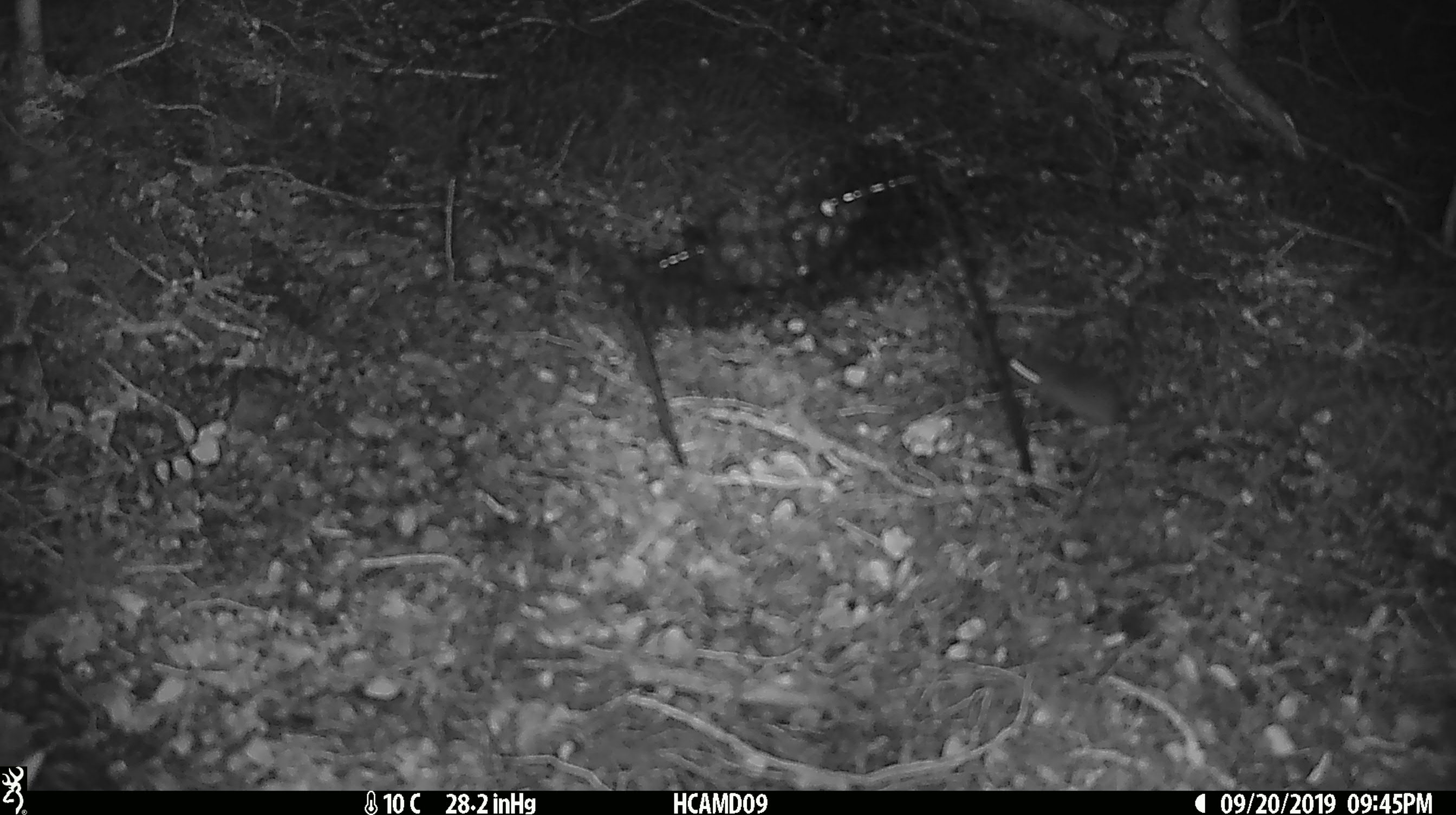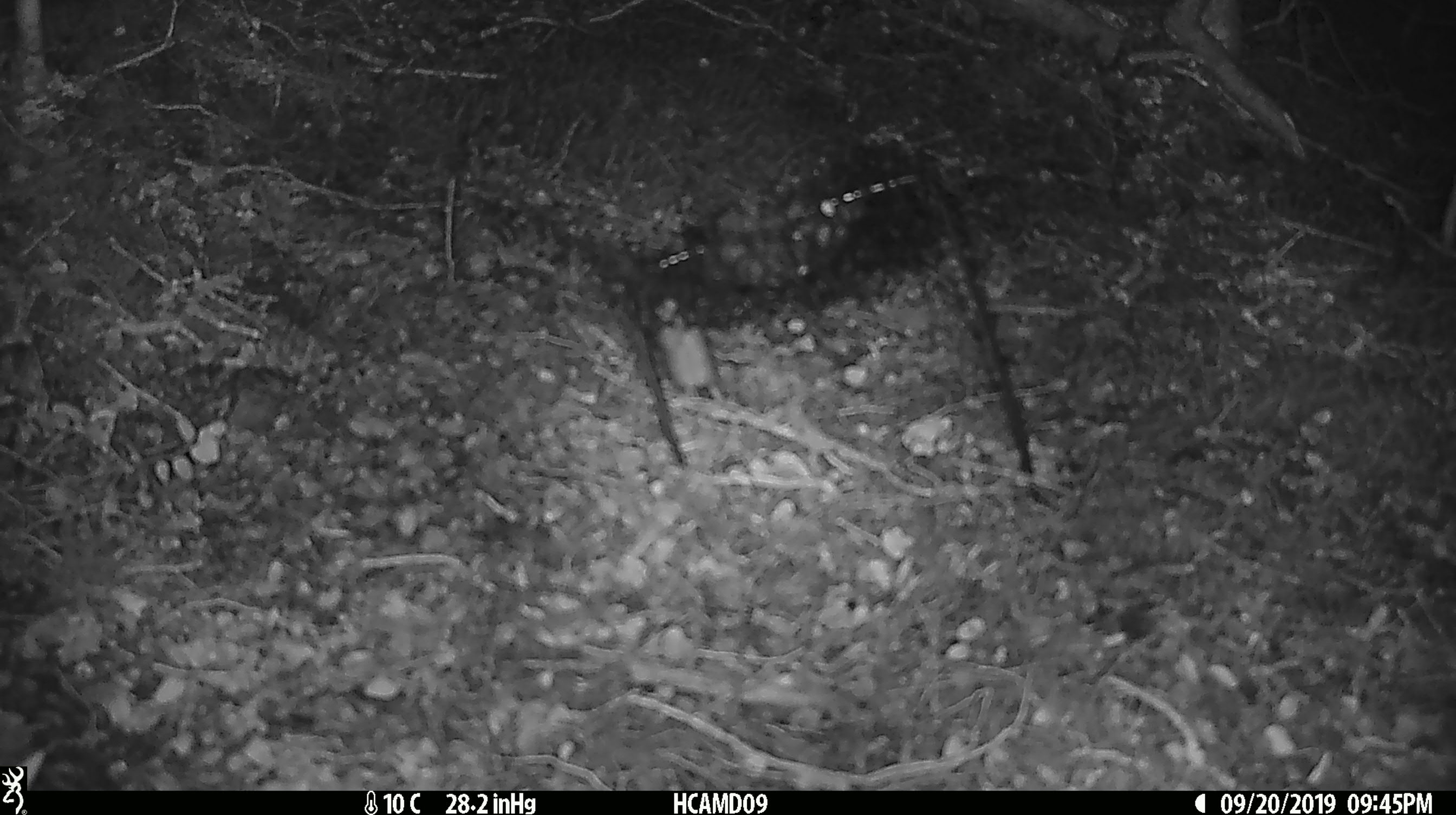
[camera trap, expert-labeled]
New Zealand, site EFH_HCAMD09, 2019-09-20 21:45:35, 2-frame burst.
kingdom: Animalia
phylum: Chordata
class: Mammalia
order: Rodentia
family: Muridae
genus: Mus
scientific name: Mus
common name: mouse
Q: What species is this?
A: Mouse (Mus).